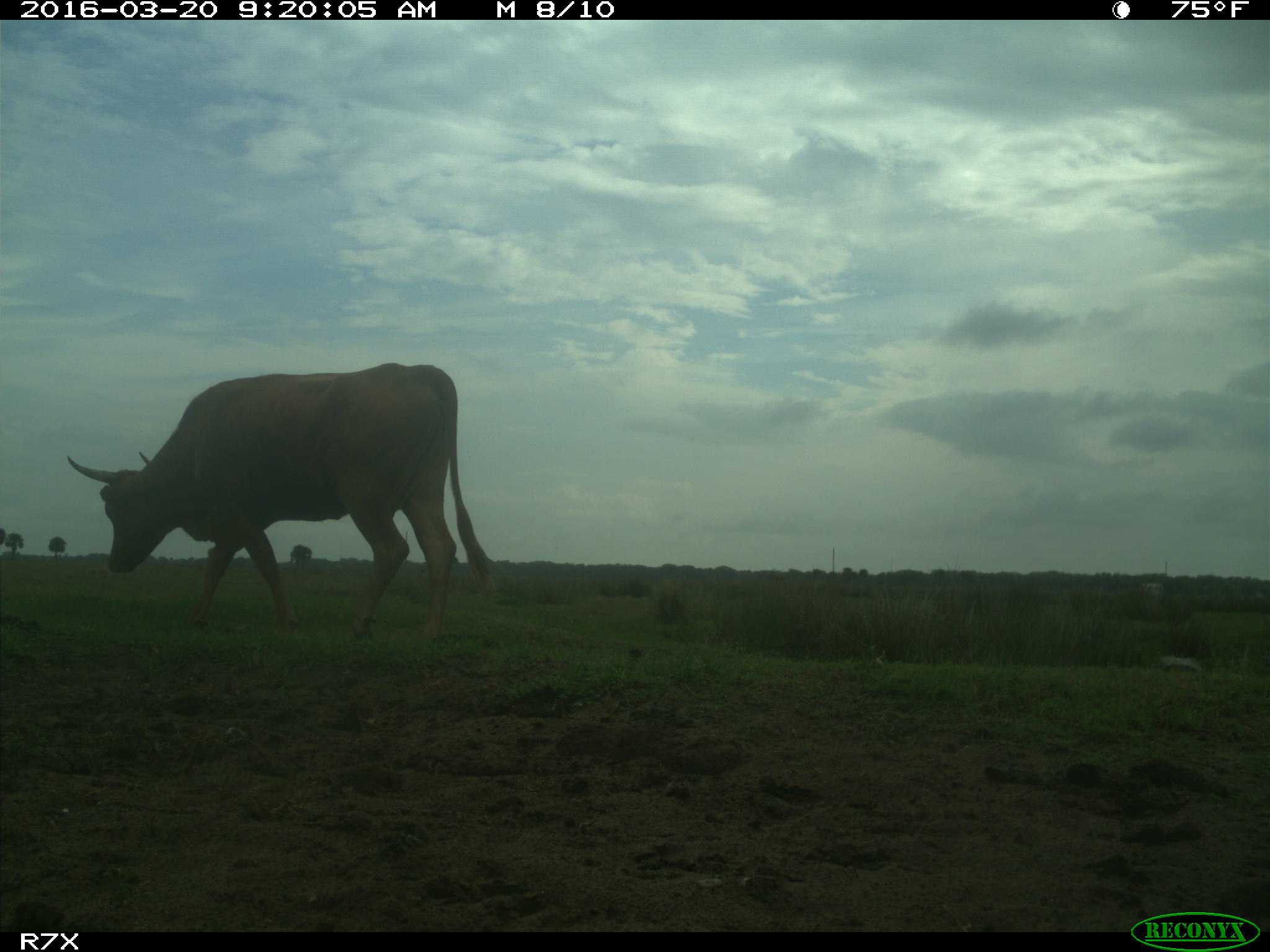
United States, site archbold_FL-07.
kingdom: Animalia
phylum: Chordata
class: Mammalia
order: Artiodactyla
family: Bovidae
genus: Bos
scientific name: Bos taurus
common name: domestic cow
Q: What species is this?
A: Bos taurus (domestic cow).